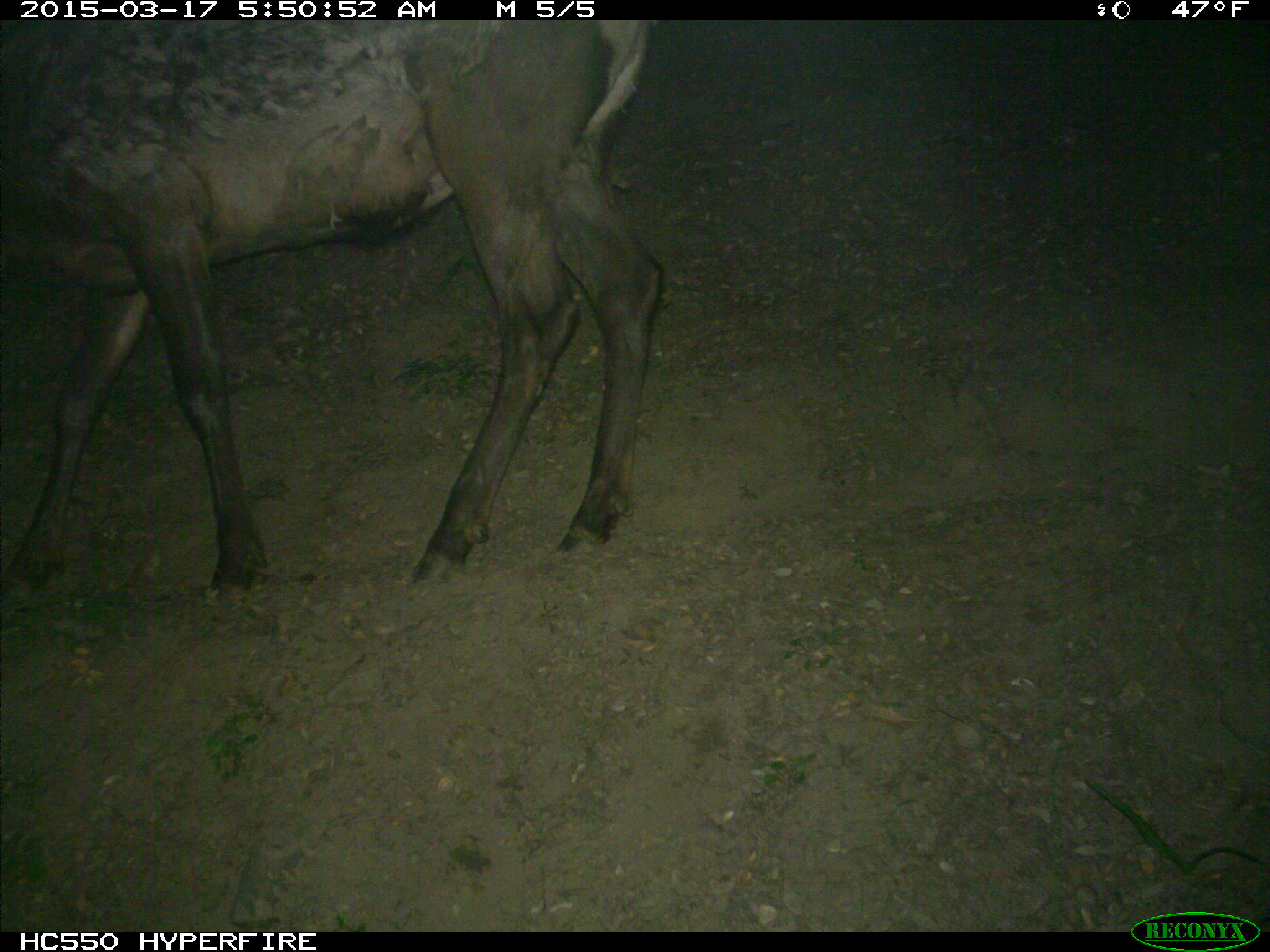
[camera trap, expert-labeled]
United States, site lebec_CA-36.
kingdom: Animalia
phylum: Chordata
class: Mammalia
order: Artiodactyla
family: Cervidae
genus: Cervus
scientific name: Cervus canadensis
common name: elk